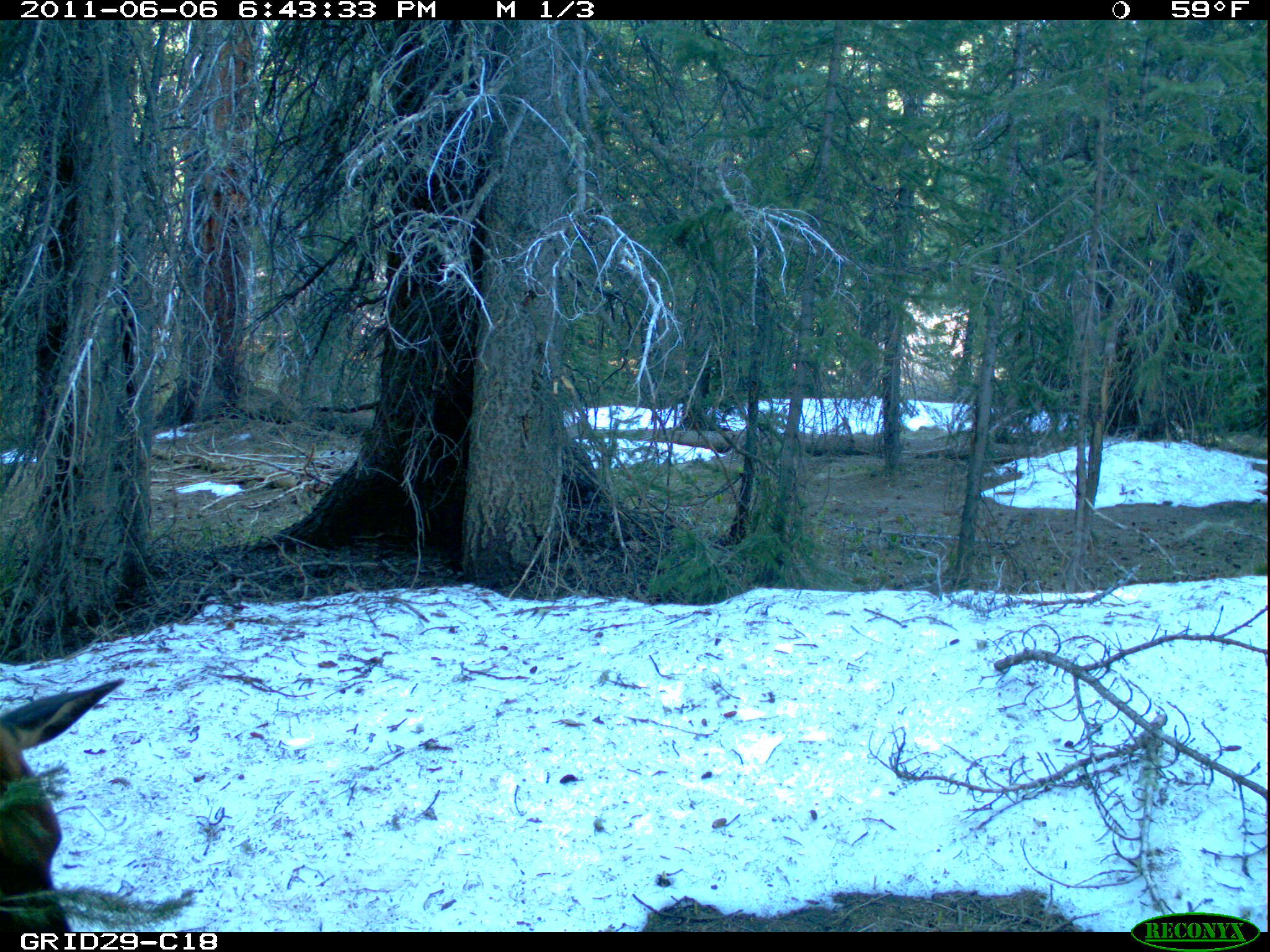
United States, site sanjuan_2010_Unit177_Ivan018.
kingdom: Animalia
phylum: Chordata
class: Mammalia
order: Artiodactyla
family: Cervidae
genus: Cervus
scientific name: Cervus elaphus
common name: red deer